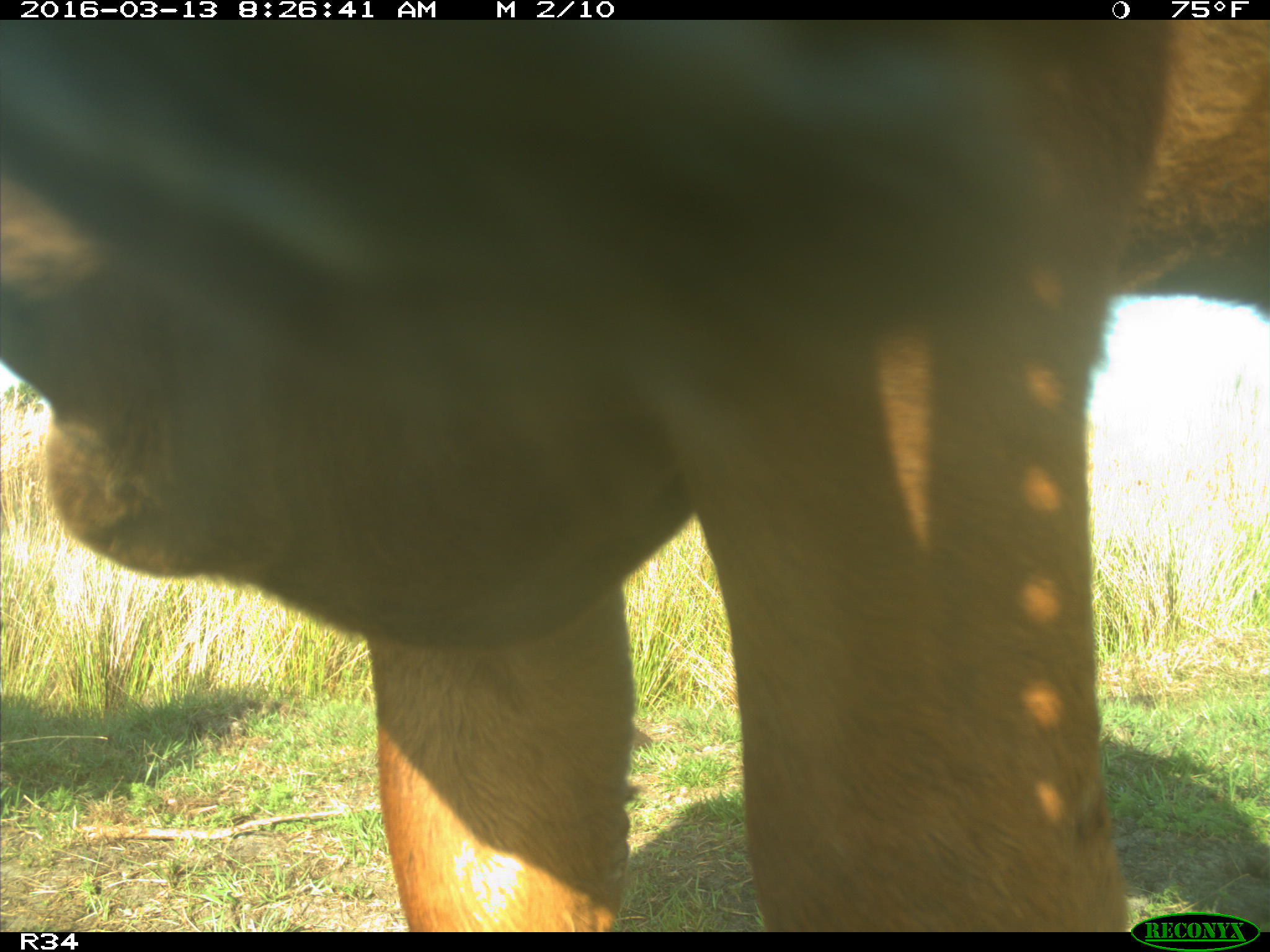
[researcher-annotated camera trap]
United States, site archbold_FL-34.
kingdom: Animalia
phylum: Chordata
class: Mammalia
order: Artiodactyla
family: Bovidae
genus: Bos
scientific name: Bos taurus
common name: domestic cow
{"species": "Bos taurus (domestic cow)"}